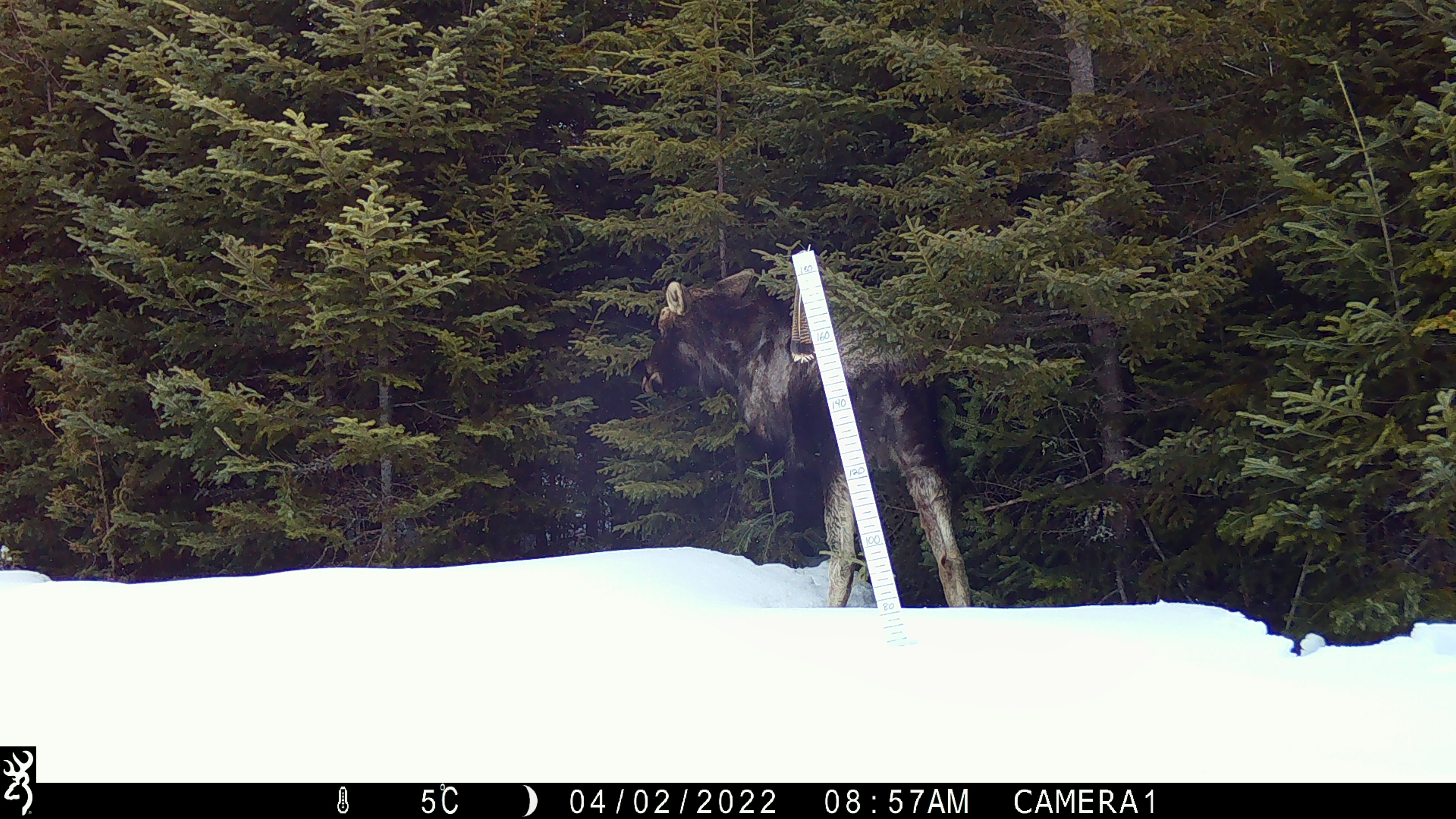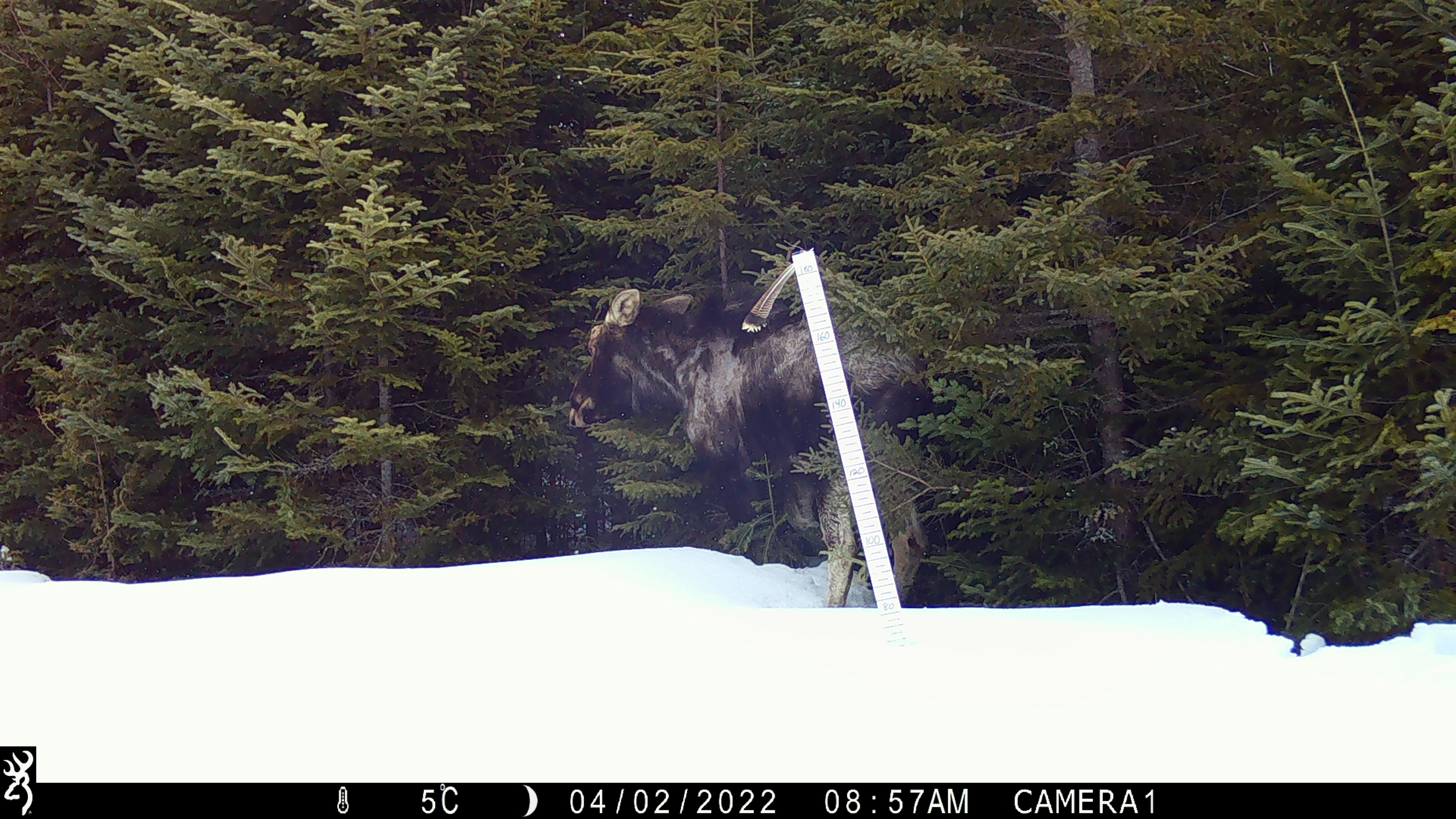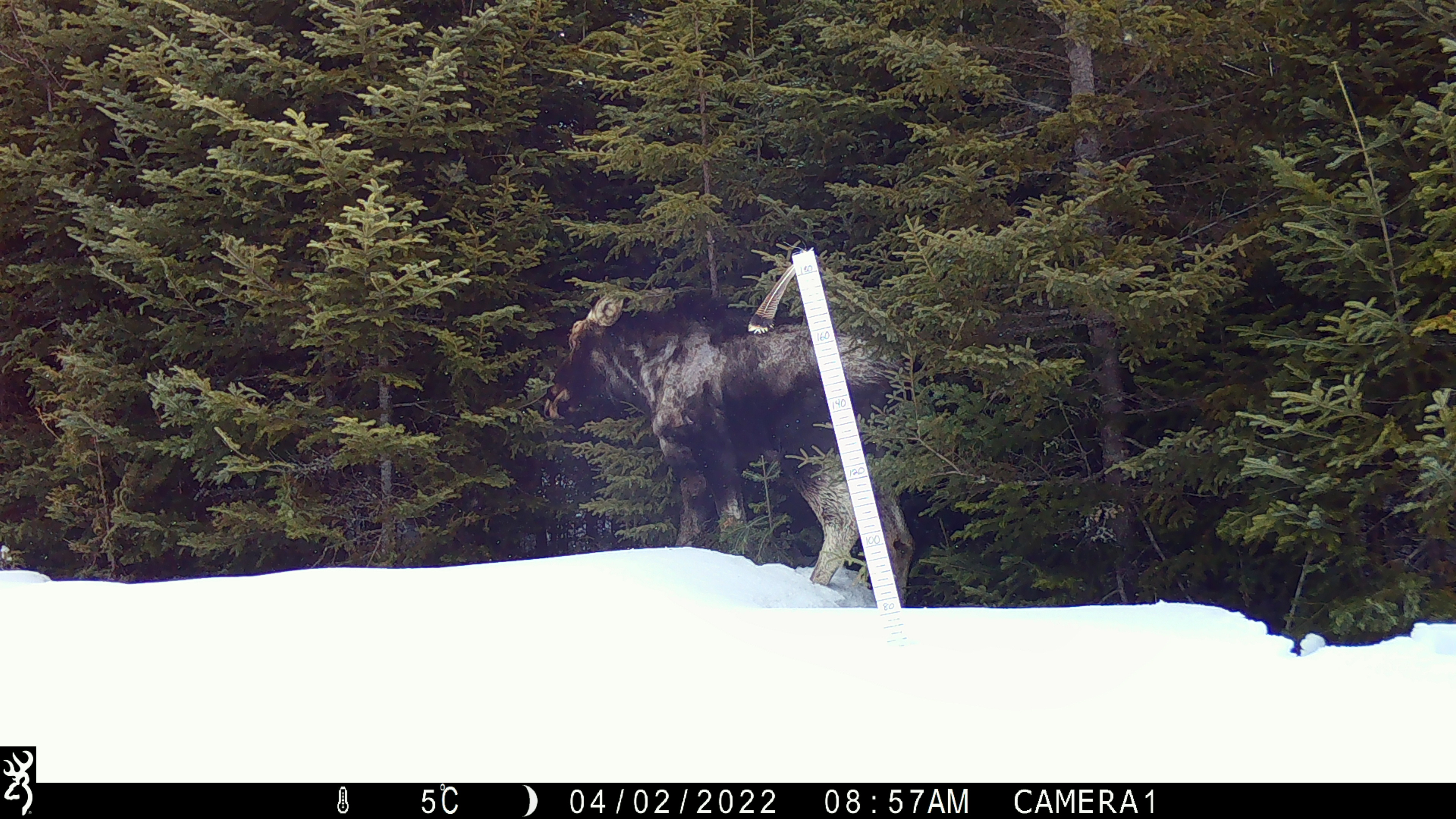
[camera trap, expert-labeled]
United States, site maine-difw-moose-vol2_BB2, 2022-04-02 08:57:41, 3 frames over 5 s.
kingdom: Animalia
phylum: Chordata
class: Mammalia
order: Artiodactyla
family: Cervidae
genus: Alces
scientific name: Alces alces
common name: moose